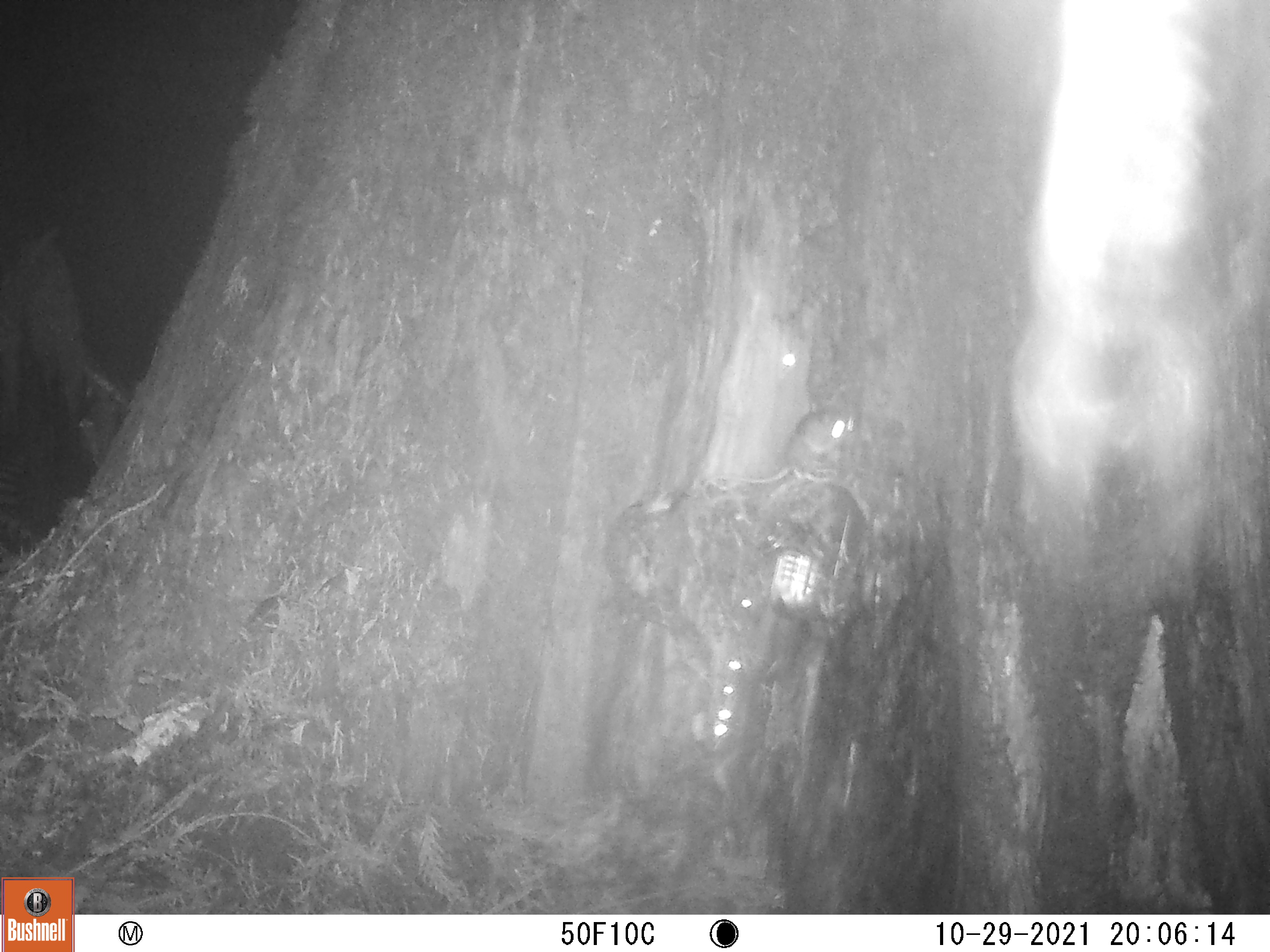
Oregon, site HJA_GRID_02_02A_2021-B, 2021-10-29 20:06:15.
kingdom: Animalia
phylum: Chordata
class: Mammalia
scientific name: Mammalia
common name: small mammal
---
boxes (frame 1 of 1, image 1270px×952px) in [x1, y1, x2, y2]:
small mammal: [719, 373, 872, 510]